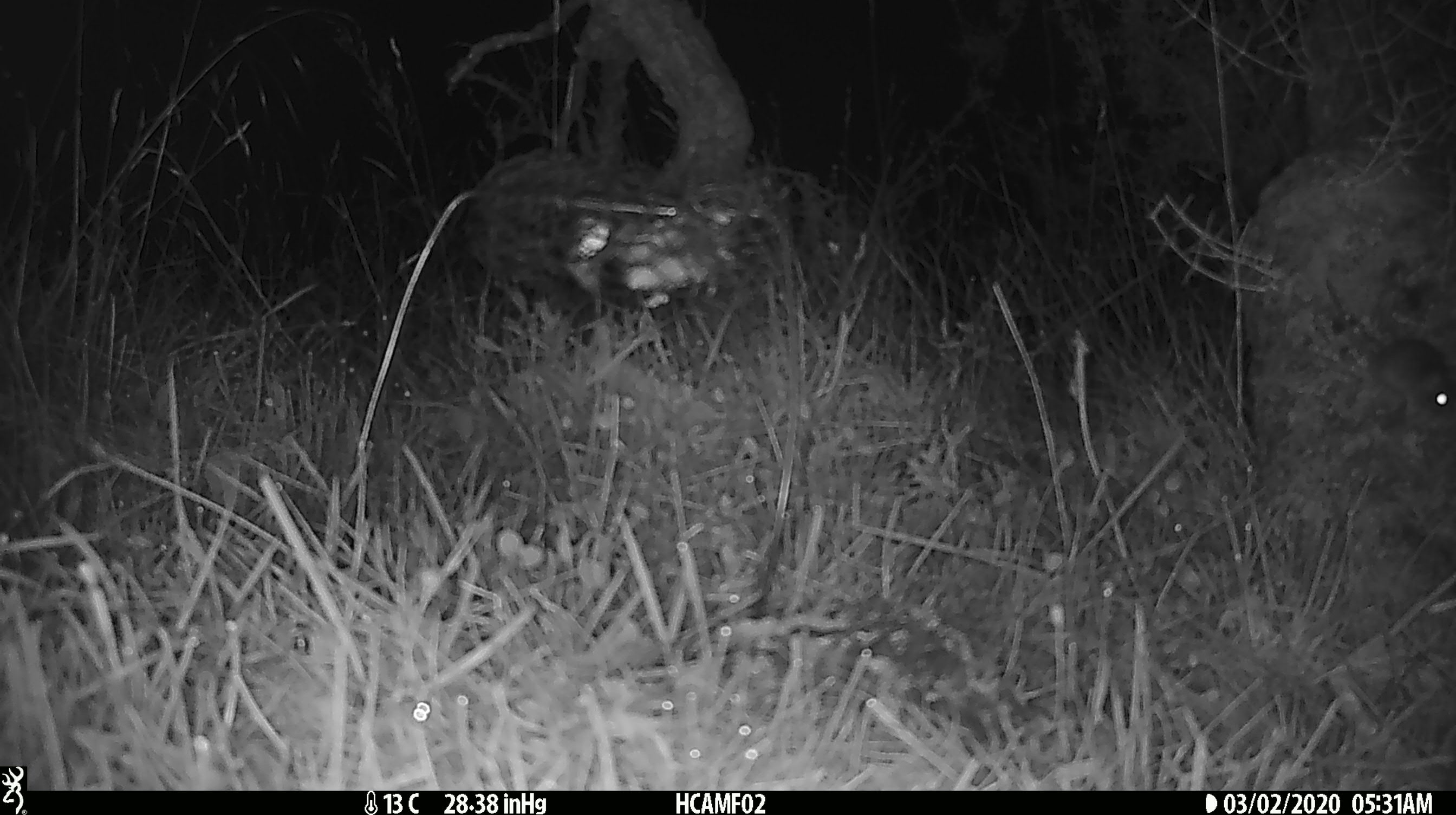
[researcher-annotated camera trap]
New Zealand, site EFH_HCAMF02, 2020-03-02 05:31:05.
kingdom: Animalia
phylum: Chordata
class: Mammalia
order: Rodentia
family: Muridae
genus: Mus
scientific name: Mus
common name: mouse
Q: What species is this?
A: Mouse (Mus).